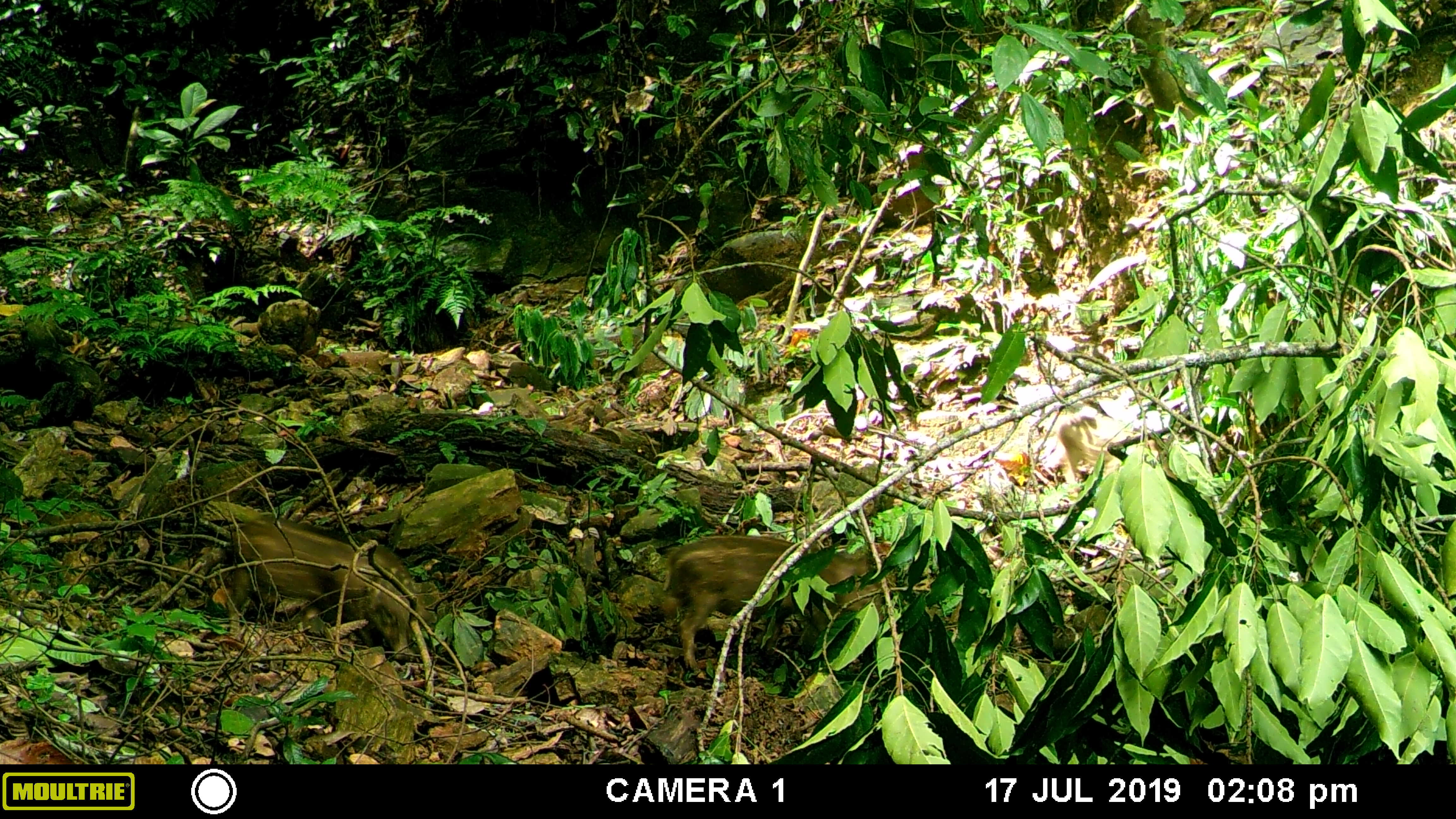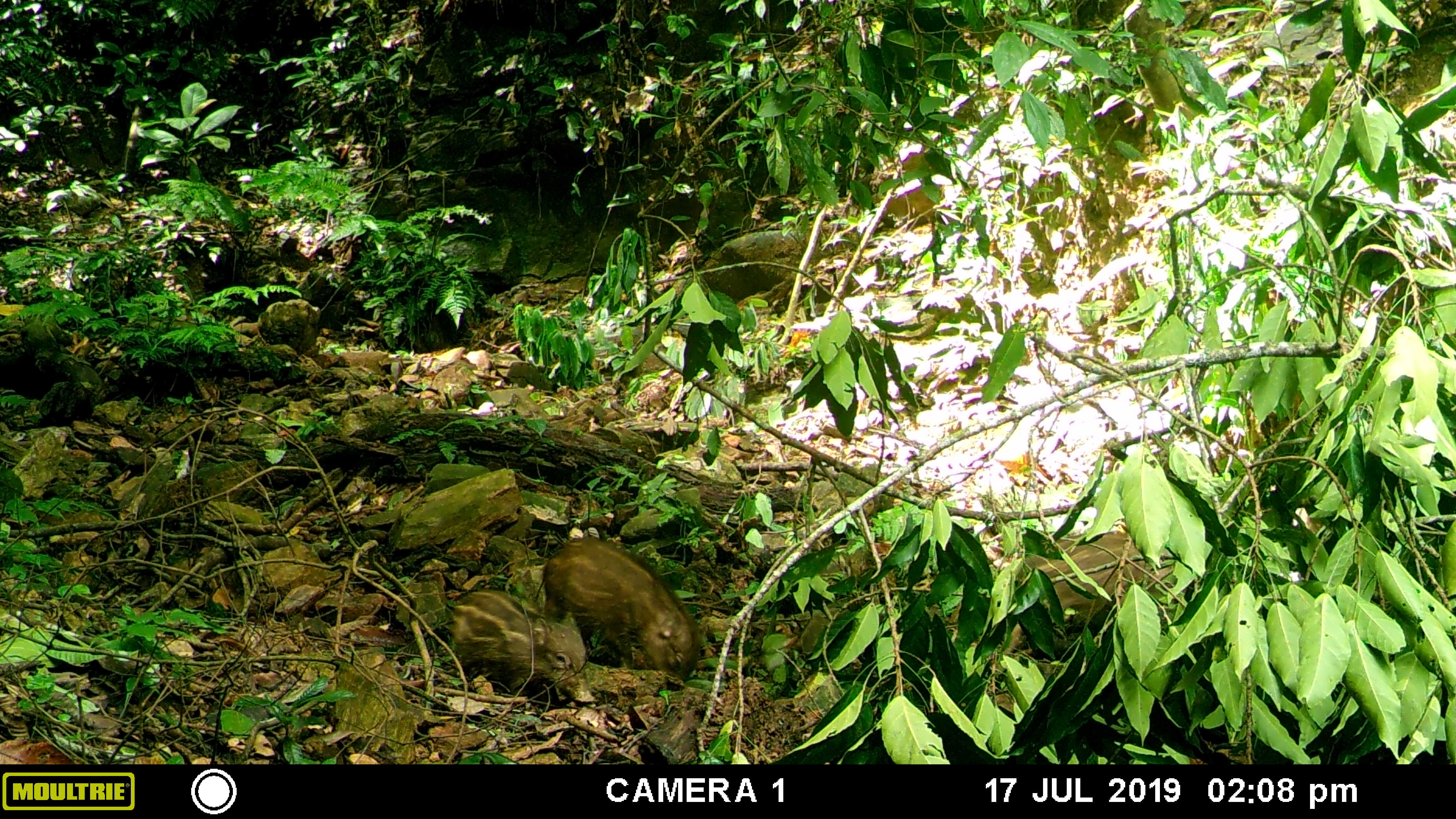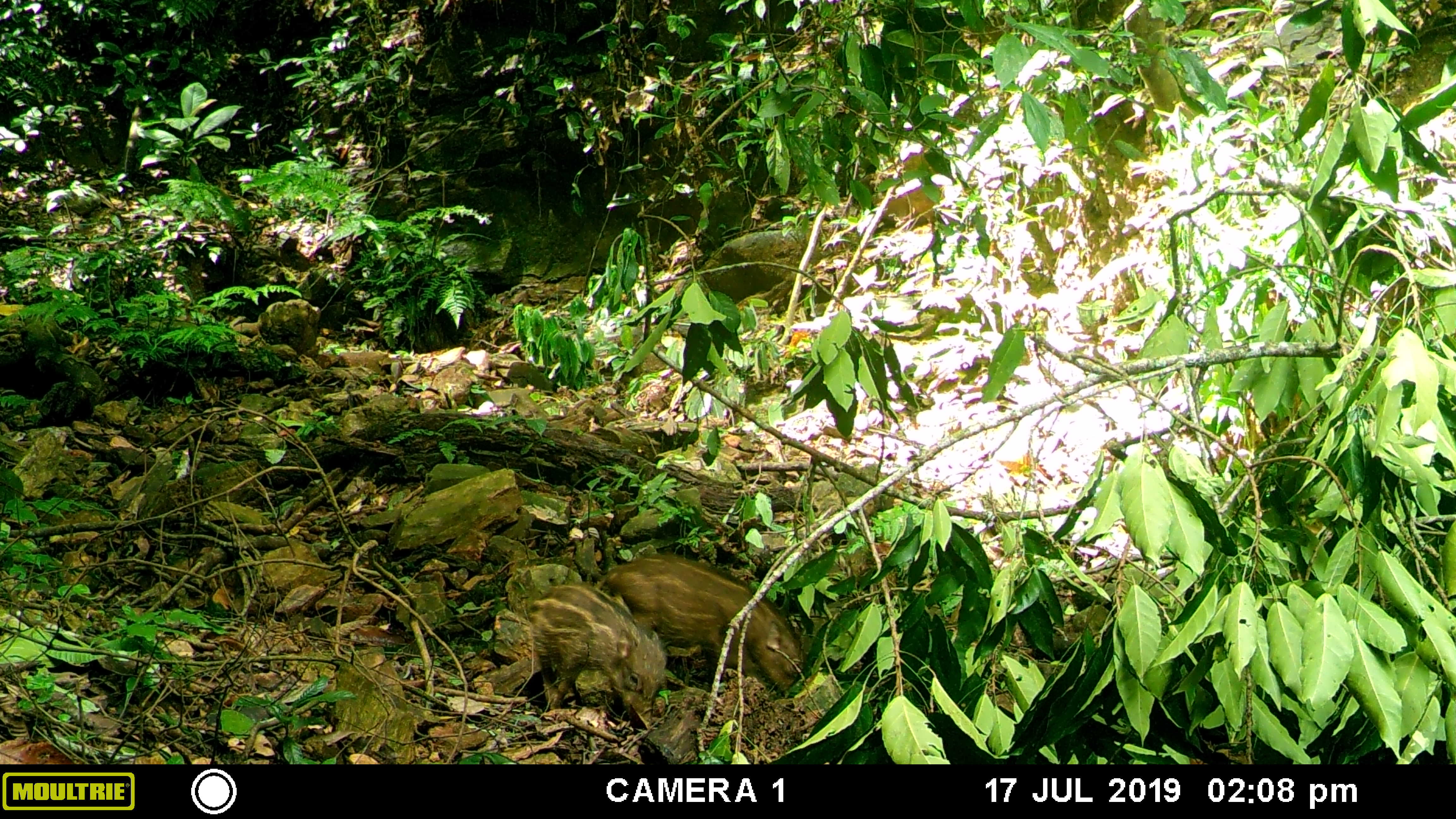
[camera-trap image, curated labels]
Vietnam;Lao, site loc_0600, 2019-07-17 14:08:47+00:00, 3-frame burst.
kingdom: Animalia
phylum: Chordata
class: Mammalia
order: Artiodactyla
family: Suidae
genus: Sus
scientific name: Sus scrofa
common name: eurasian wild pig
Eurasian wild pig (Sus scrofa). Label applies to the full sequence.